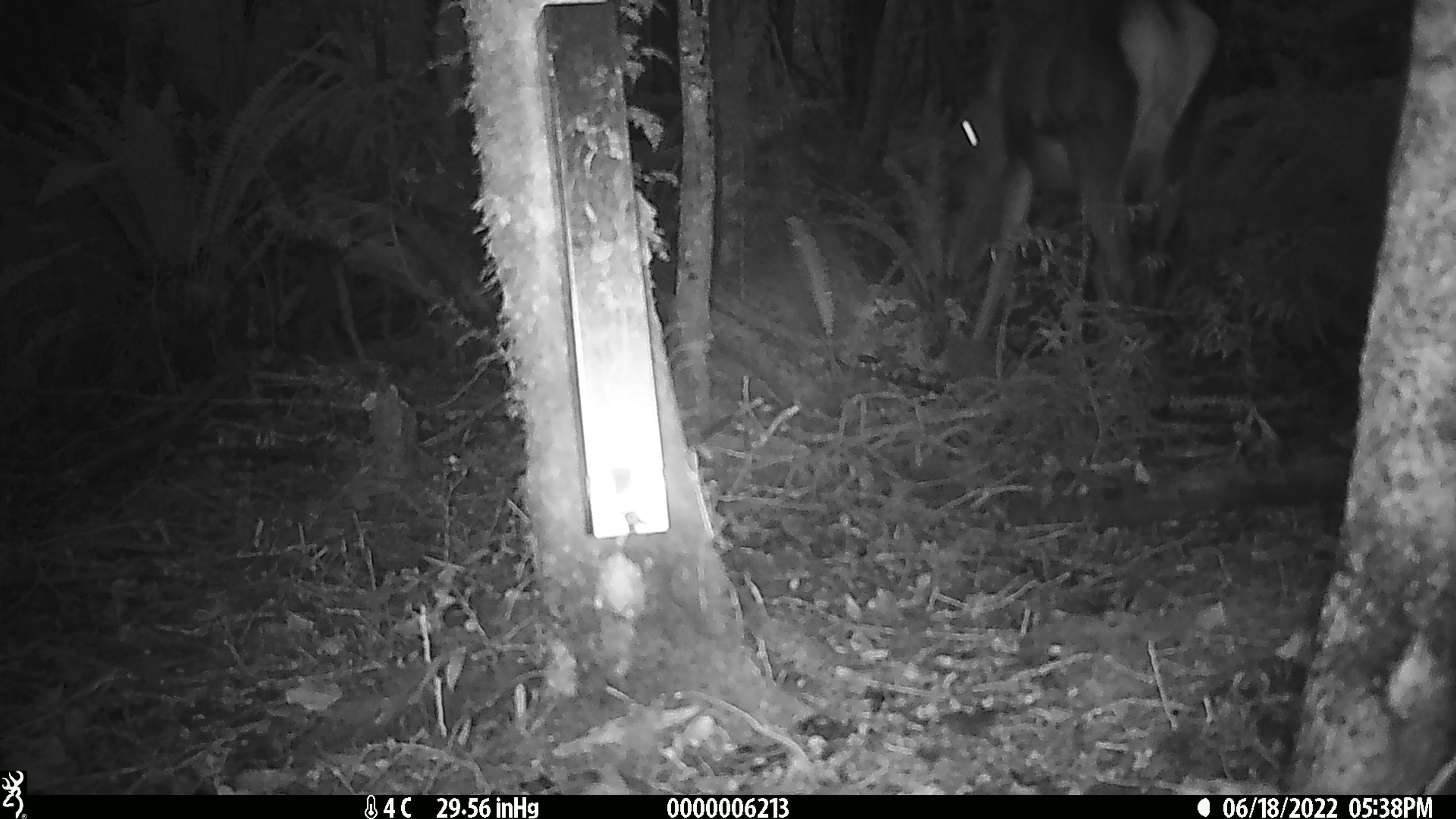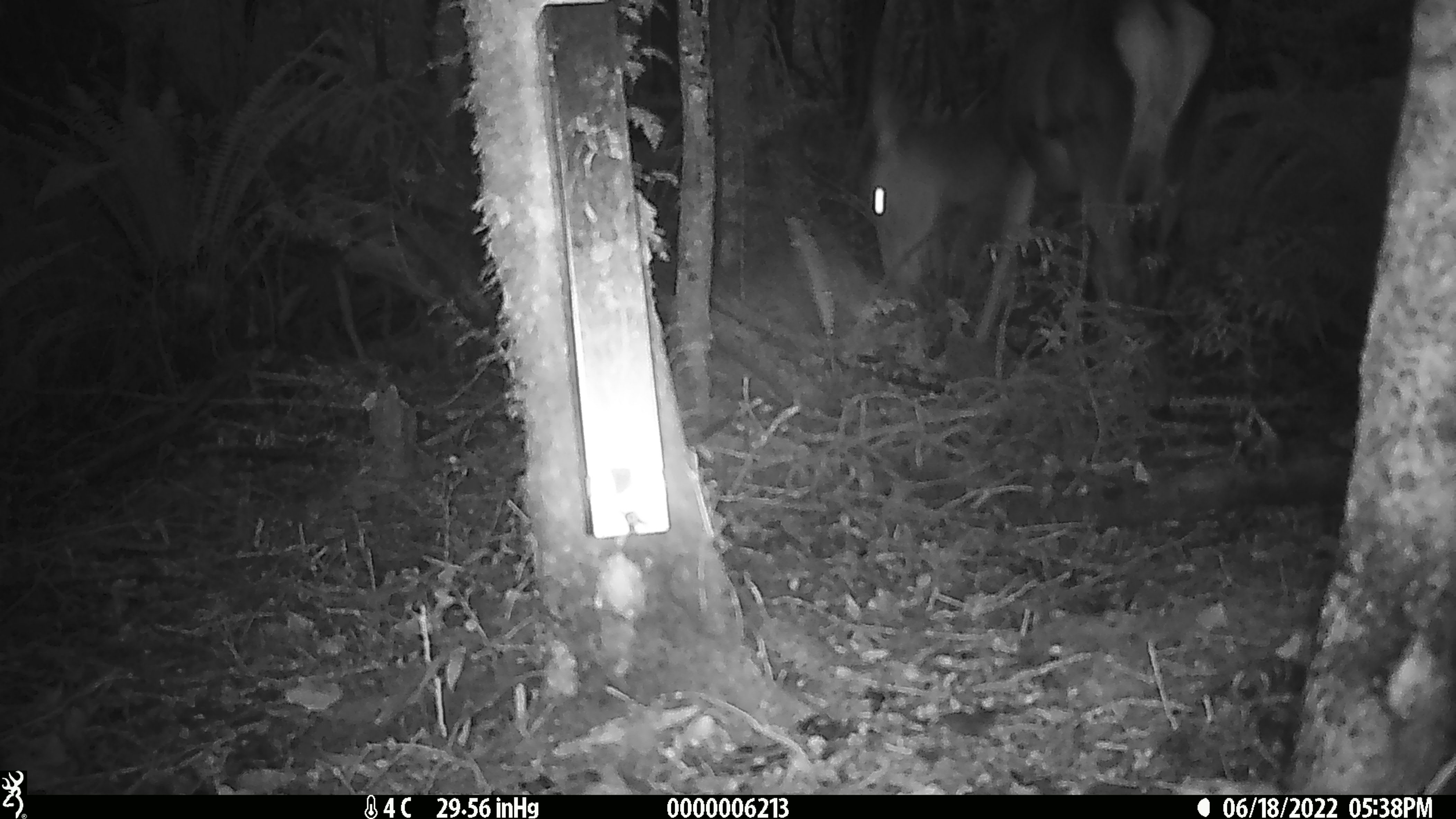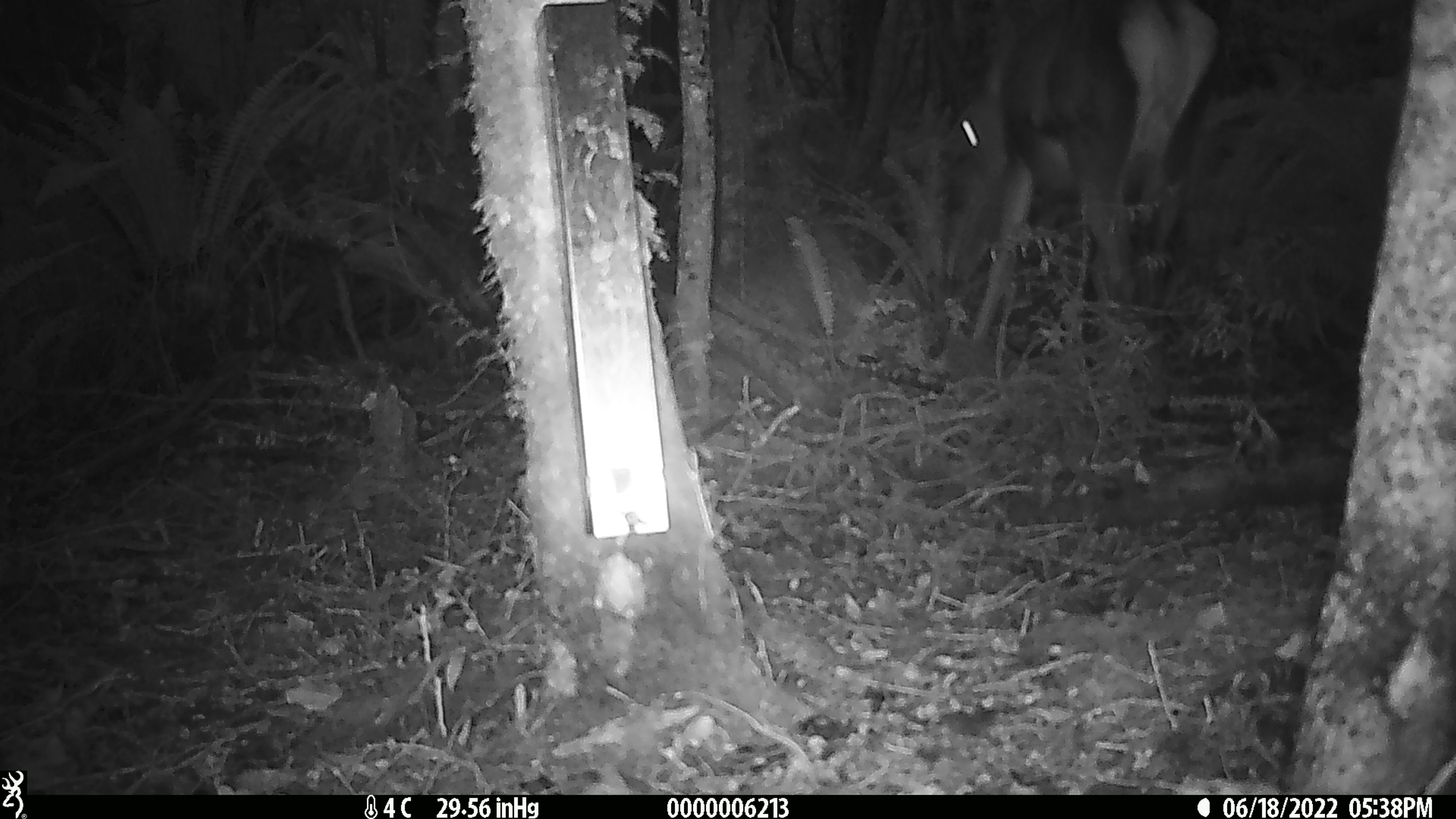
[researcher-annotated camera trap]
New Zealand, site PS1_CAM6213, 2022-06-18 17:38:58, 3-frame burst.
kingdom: Animalia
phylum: Chordata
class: Mammalia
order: Artiodactyla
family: Cervidae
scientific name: Cervidae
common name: deer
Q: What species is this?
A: Deer (Cervidae).